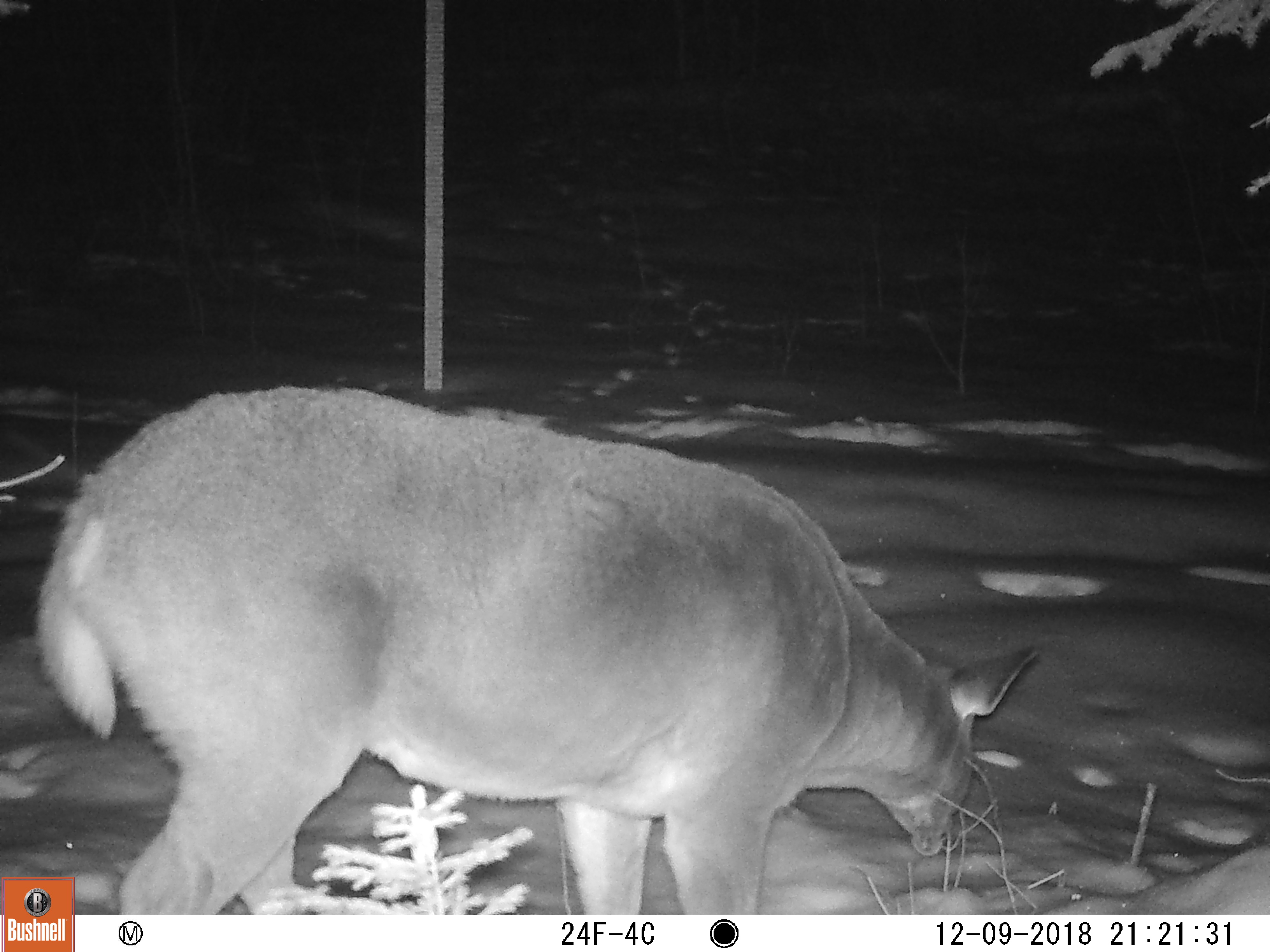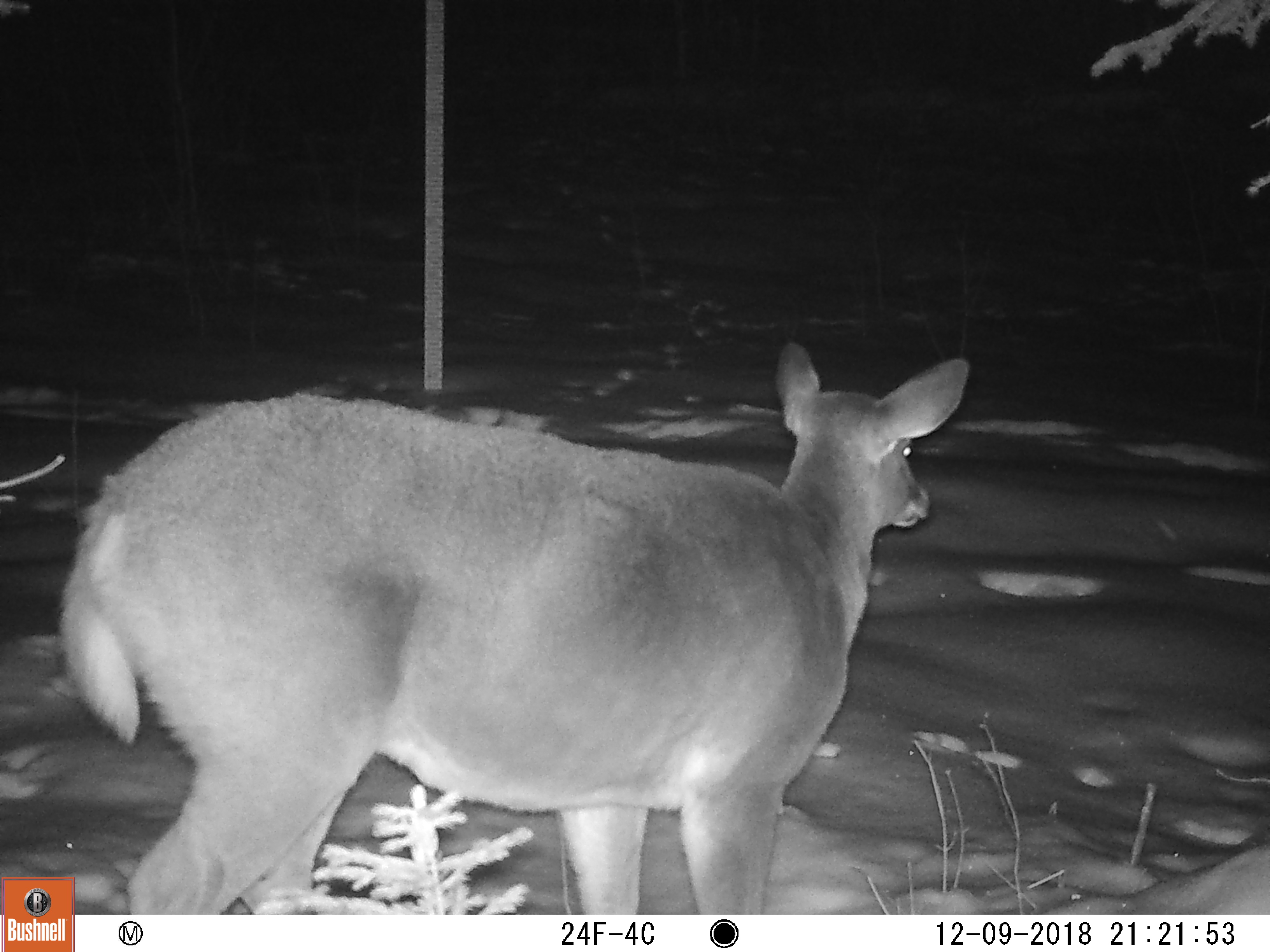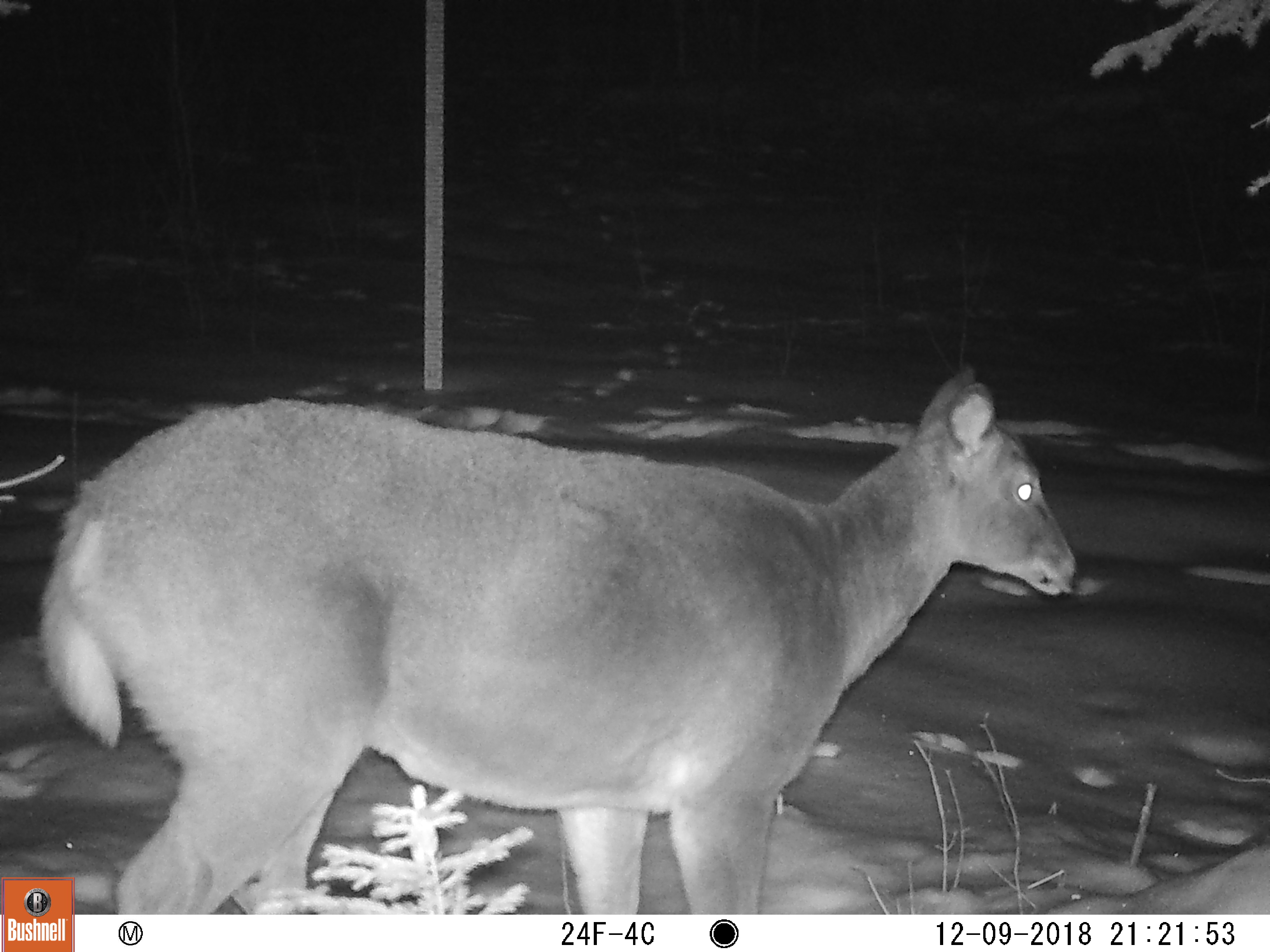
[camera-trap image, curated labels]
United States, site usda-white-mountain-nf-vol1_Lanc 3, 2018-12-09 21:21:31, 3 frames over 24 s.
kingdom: Animalia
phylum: Chordata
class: Mammalia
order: Artiodactyla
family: Cervidae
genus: Odocoileus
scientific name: Odocoileus virginianus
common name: white-tailed deer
White-tailed deer (Odocoileus virginianus).